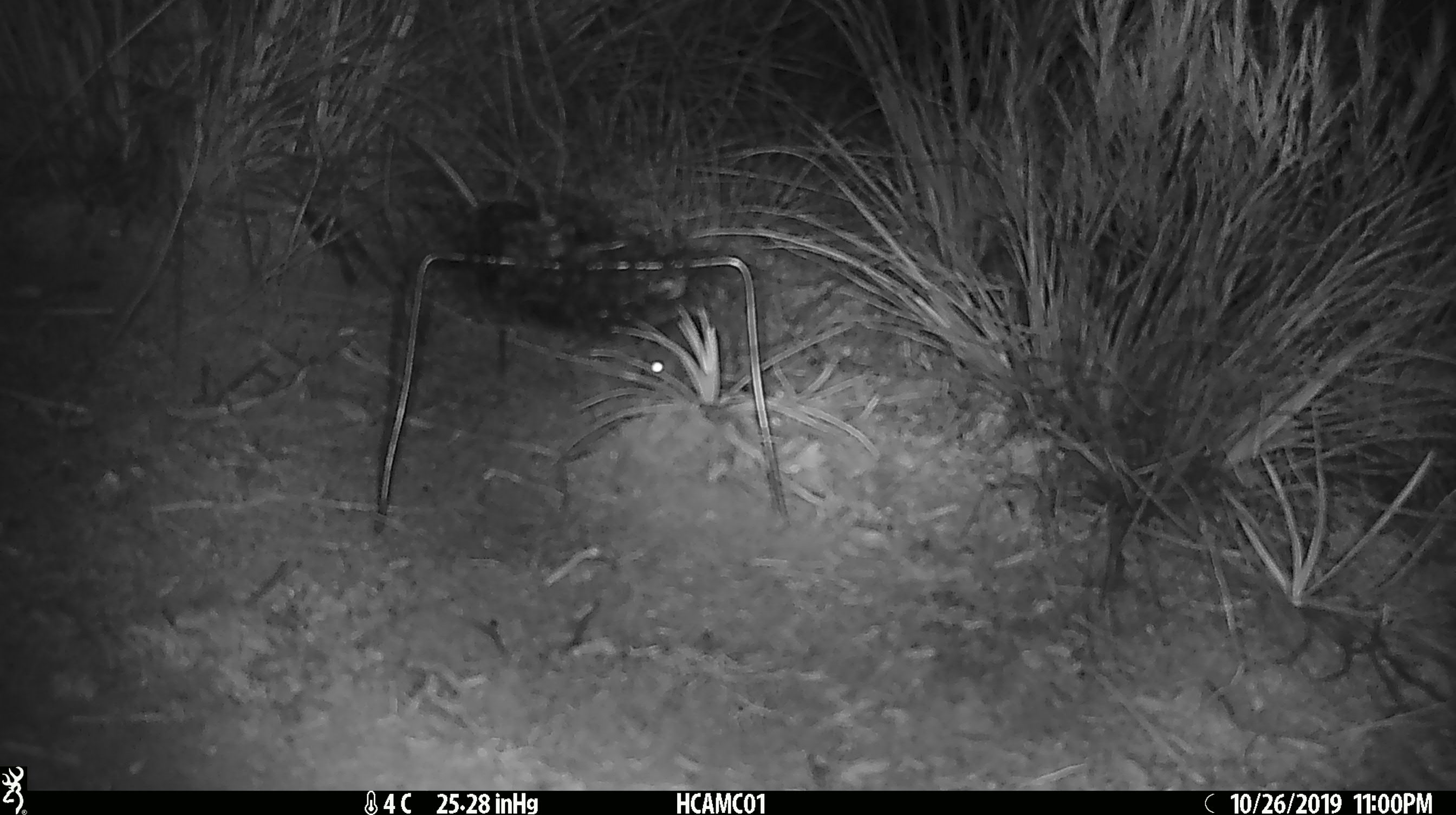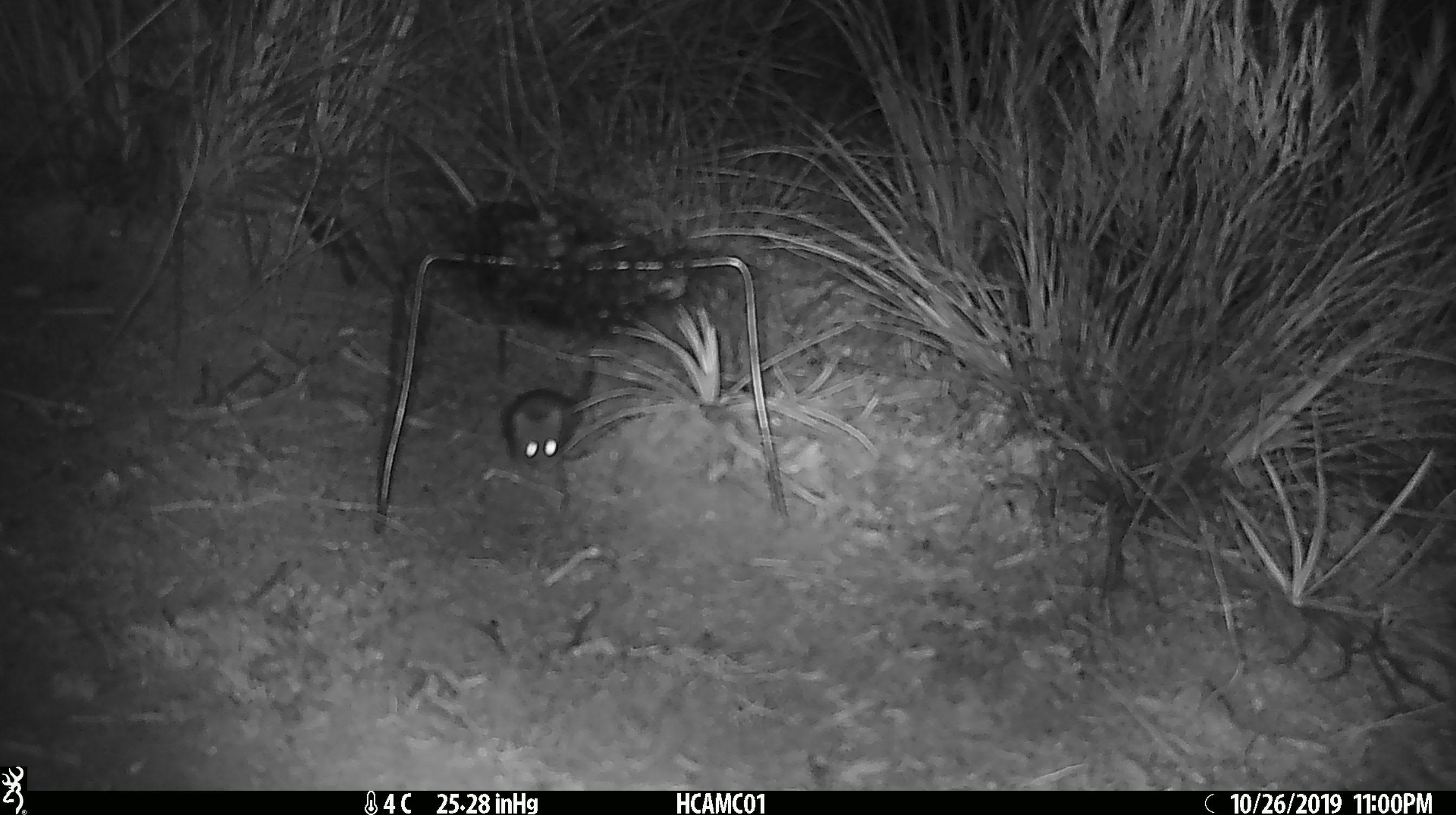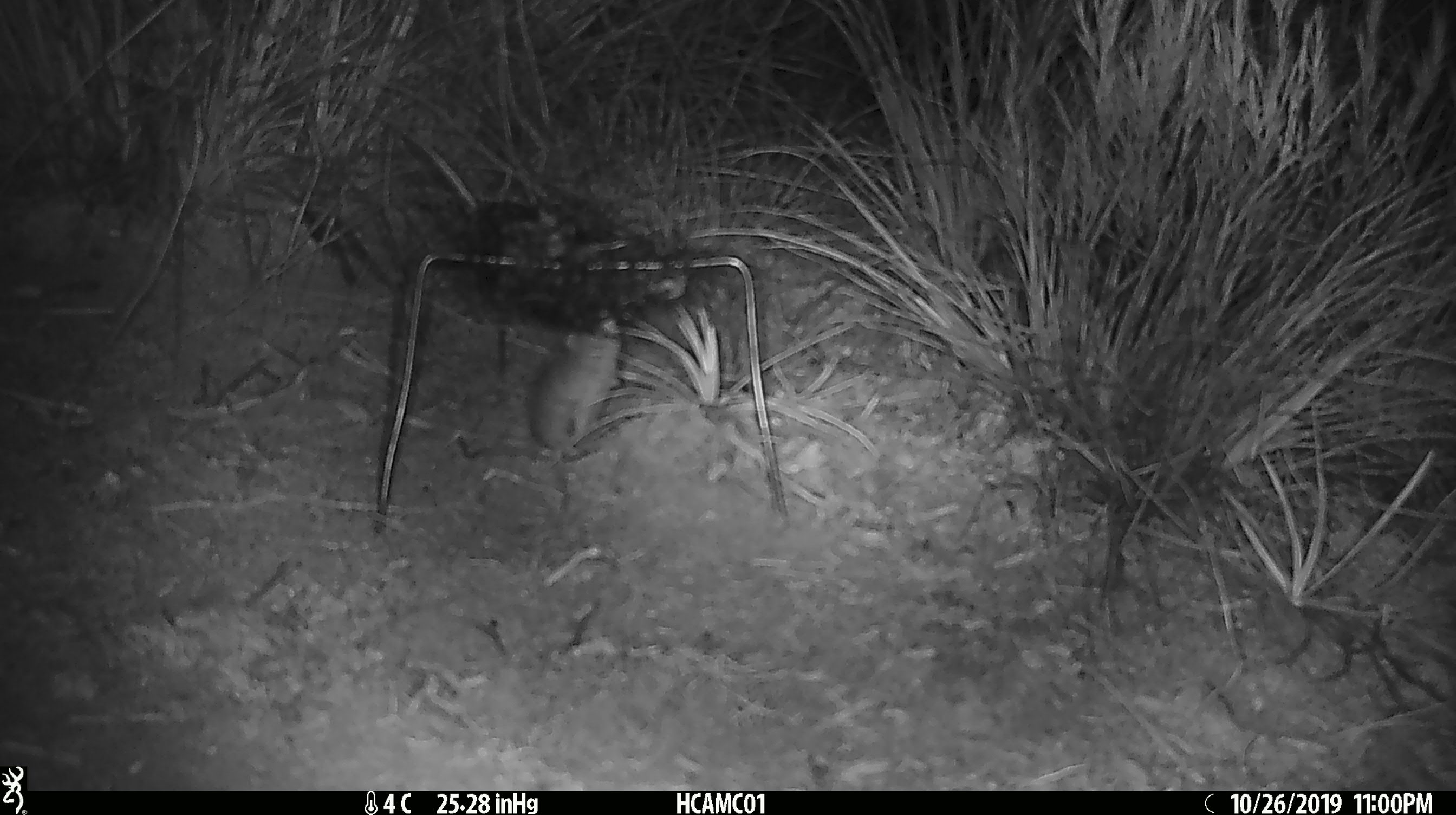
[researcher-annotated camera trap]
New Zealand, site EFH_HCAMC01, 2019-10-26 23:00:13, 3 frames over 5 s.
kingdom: Animalia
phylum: Chordata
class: Mammalia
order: Rodentia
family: Muridae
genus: Mus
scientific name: Mus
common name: mouse